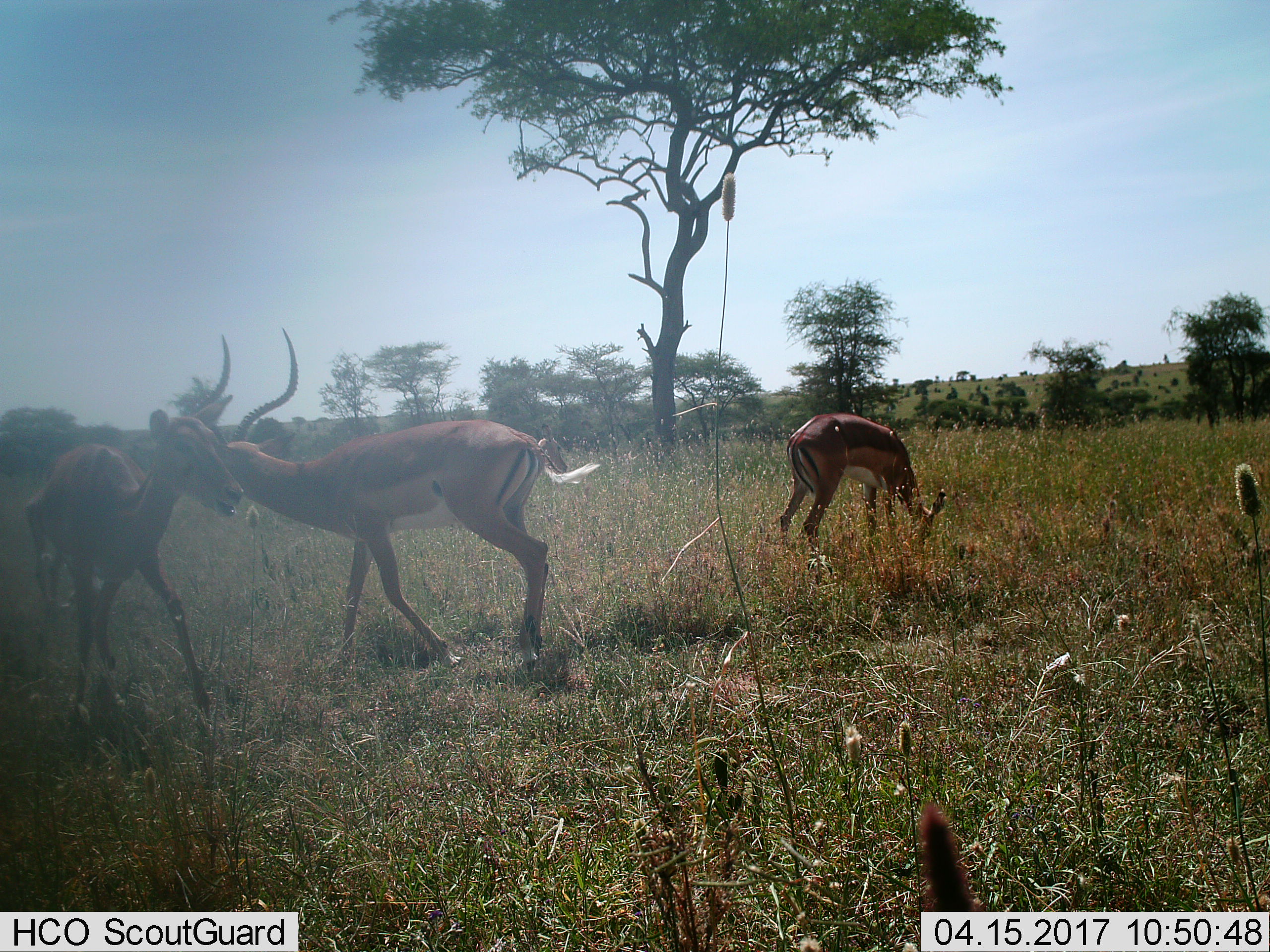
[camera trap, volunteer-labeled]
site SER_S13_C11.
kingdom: Animalia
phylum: Chordata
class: Mammalia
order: Artiodactyla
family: Bovidae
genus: Aepyceros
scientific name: Aepyceros melampus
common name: impala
Impala (Aepyceros melampus), count 3. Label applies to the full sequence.